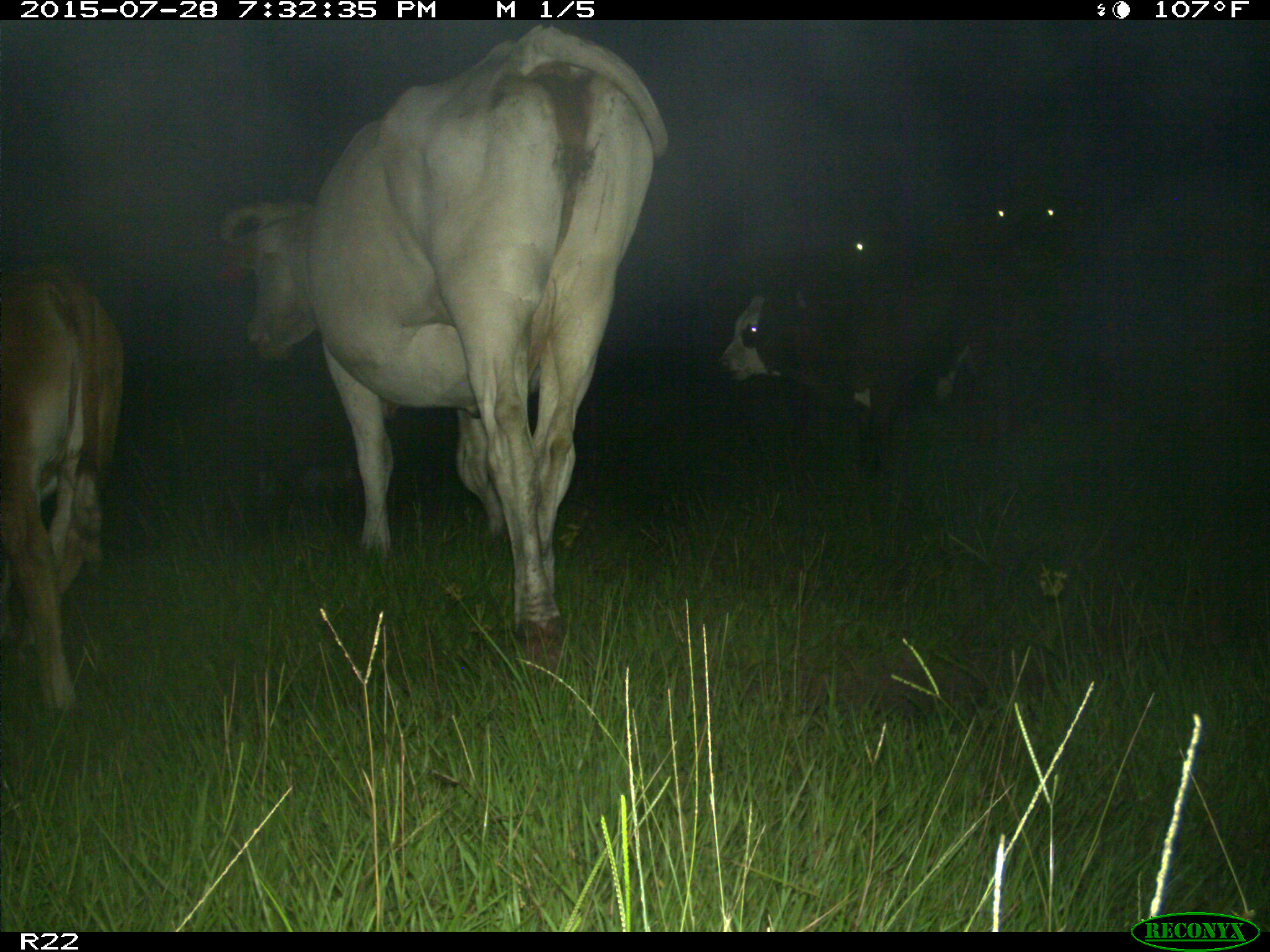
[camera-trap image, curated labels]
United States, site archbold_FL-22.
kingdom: Animalia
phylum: Chordata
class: Mammalia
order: Artiodactyla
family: Bovidae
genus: Bos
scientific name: Bos taurus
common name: domestic cow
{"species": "Bos taurus (domestic cow)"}